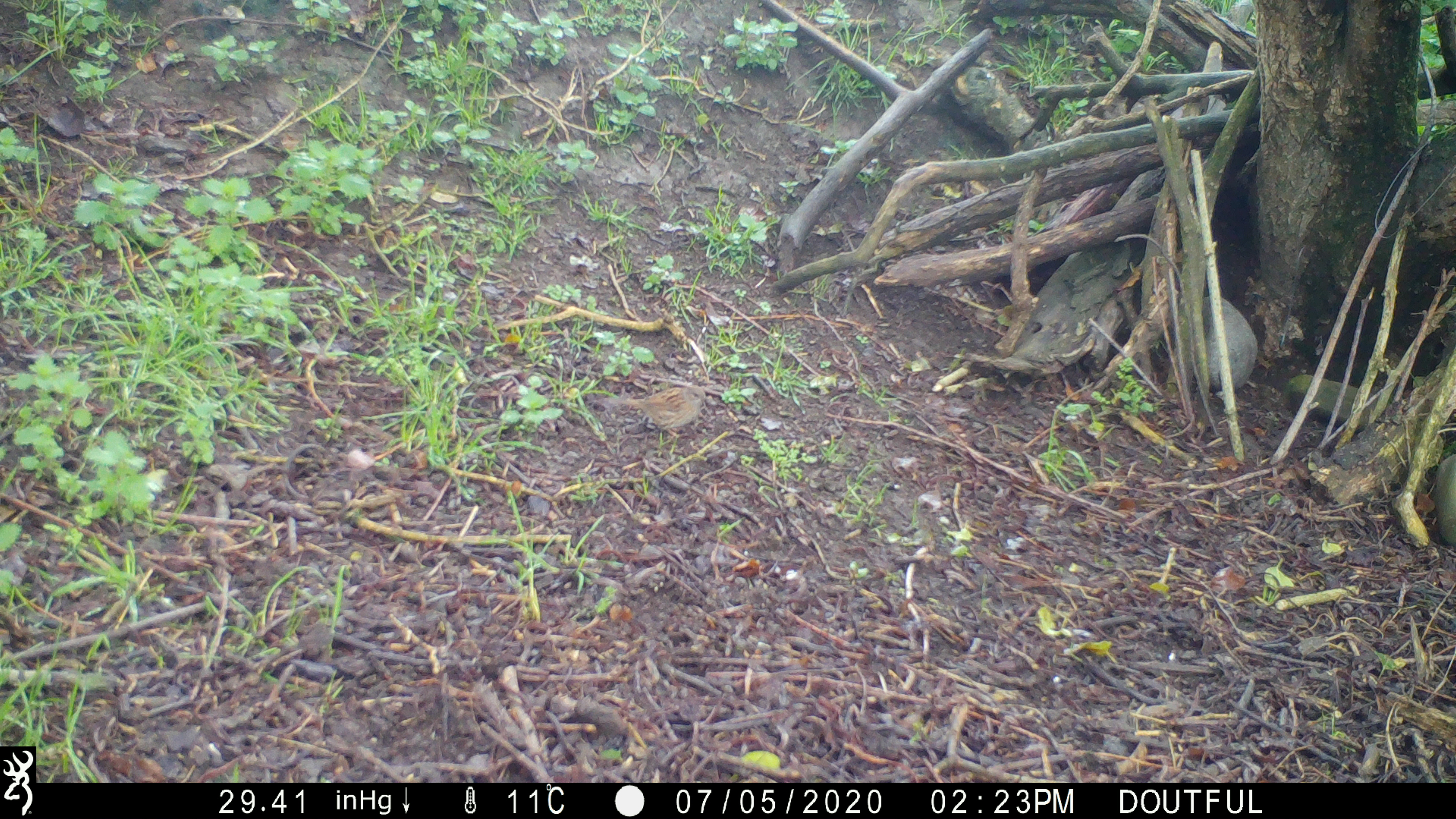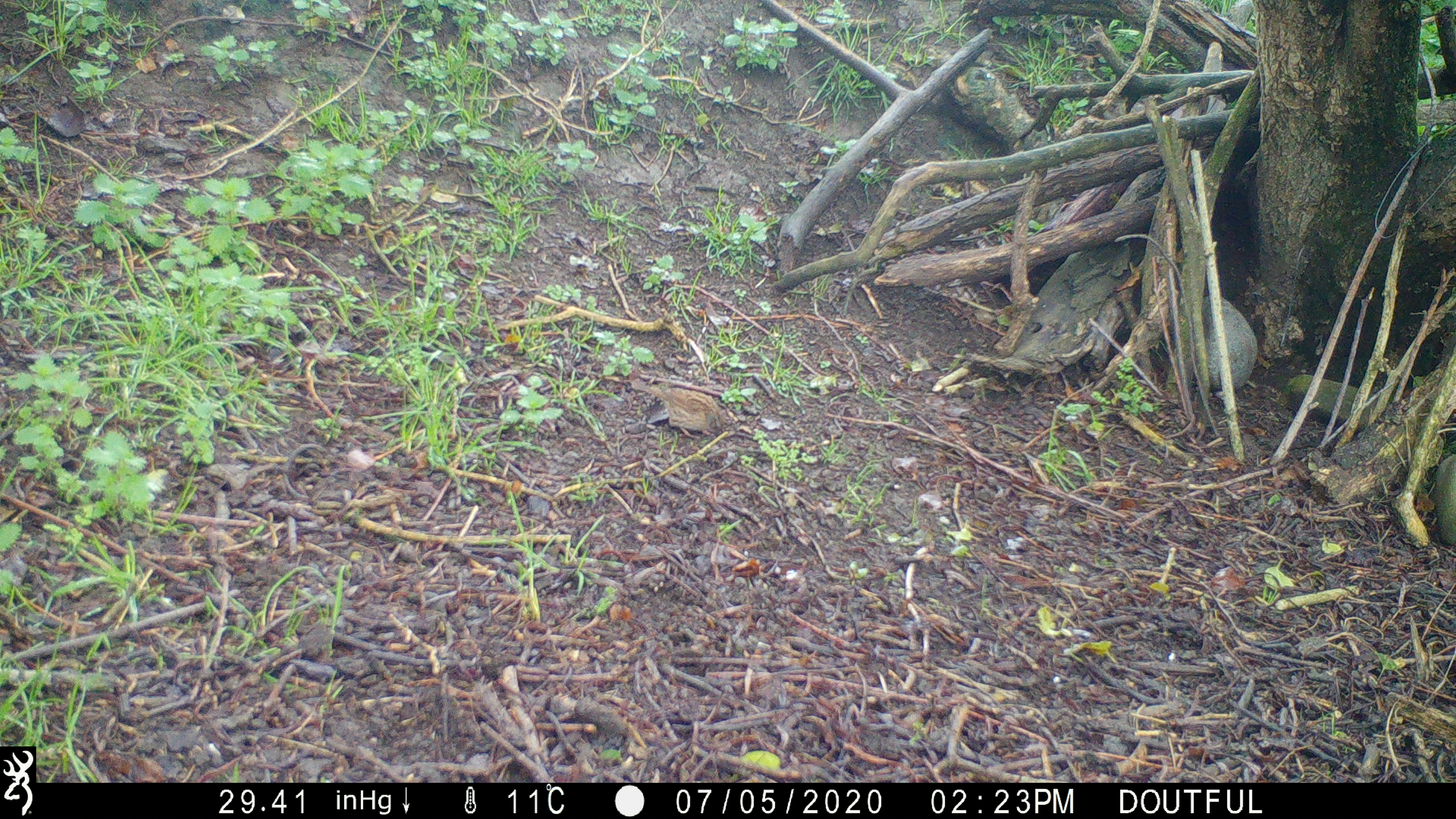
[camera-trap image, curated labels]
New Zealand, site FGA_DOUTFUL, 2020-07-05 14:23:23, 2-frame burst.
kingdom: Animalia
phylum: Chordata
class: Aves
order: Passeriformes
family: Prunellidae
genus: Prunella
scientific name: Prunella modularis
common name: dunnock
Dunnock (Prunella modularis).